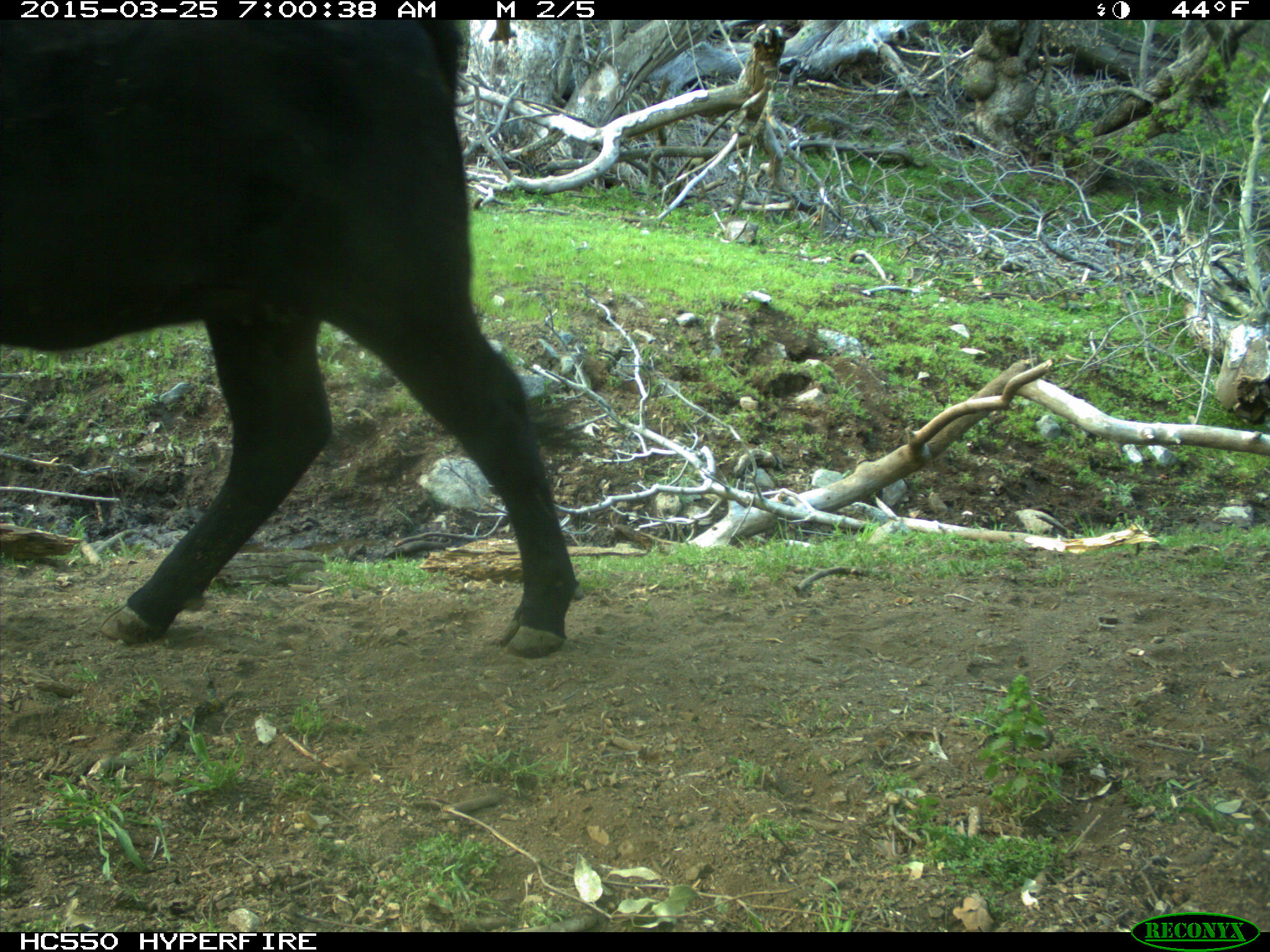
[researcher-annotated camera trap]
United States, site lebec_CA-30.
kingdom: Animalia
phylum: Chordata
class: Mammalia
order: Artiodactyla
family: Bovidae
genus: Bos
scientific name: Bos taurus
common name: domestic cow